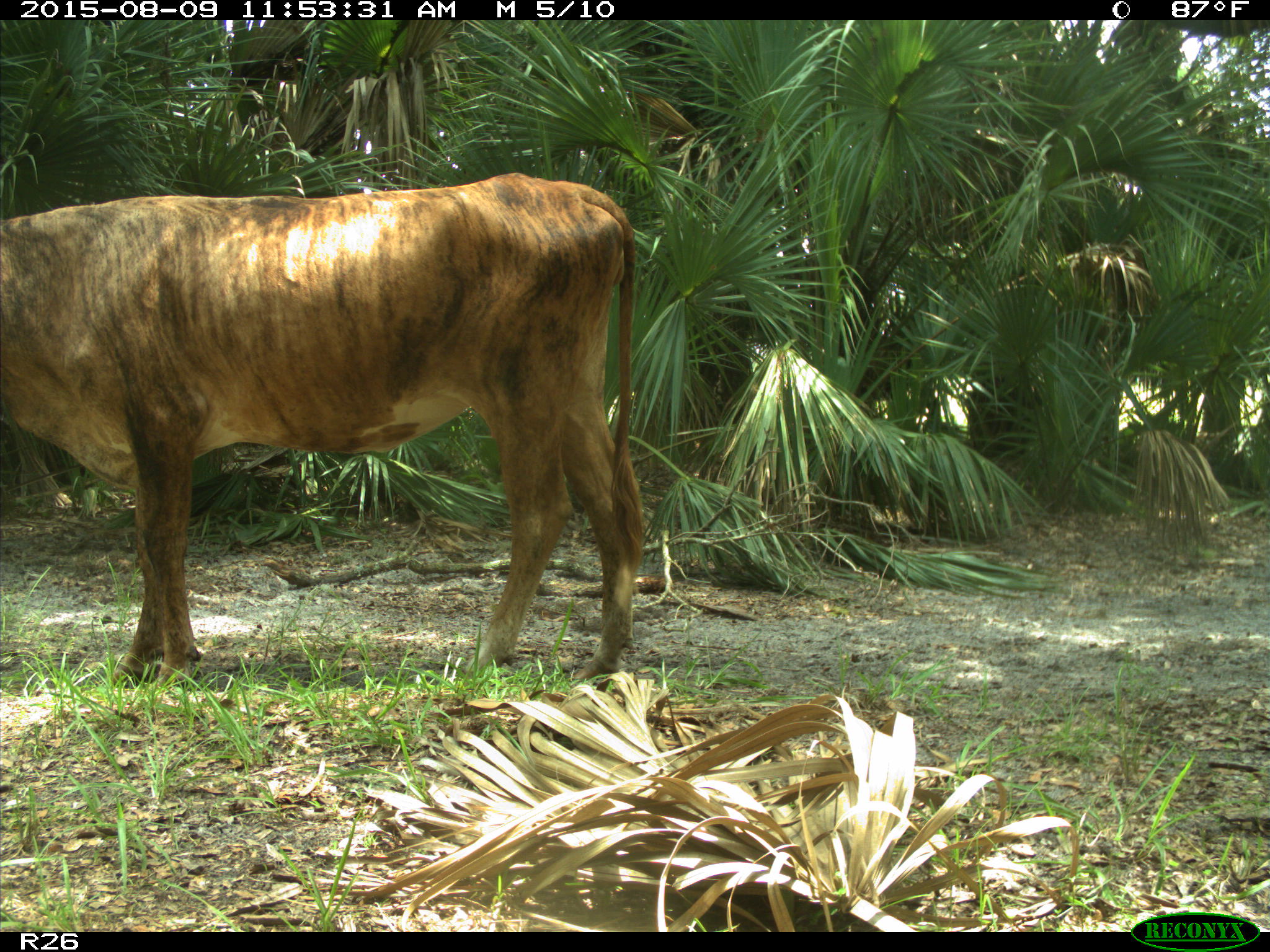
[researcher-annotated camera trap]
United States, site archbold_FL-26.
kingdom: Animalia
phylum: Chordata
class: Mammalia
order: Artiodactyla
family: Bovidae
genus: Bos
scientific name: Bos taurus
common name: domestic cow